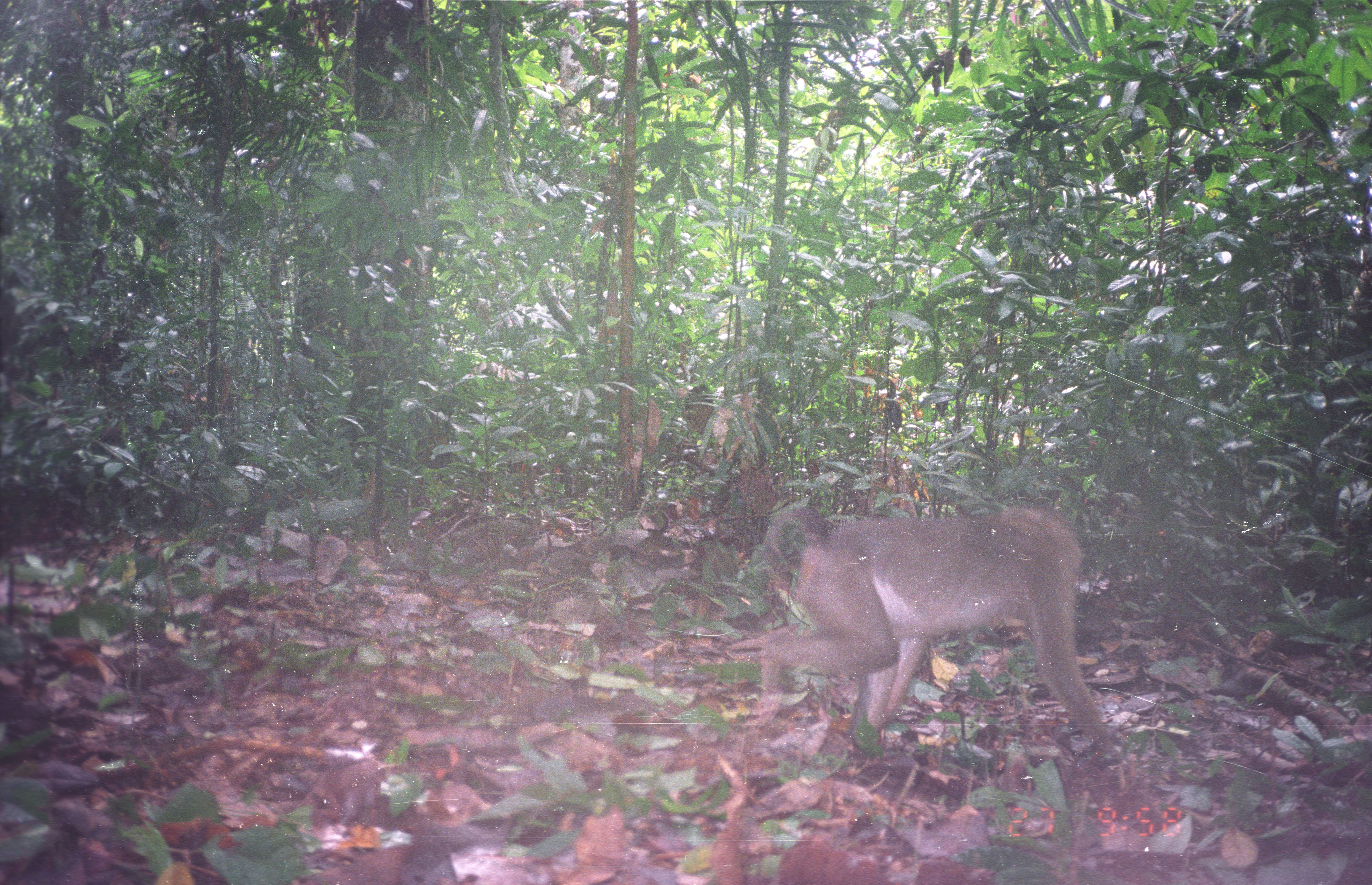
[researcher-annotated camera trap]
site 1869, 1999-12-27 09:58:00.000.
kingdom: Animalia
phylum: Chordata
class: Mammalia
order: Primates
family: Cercopithecidae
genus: Macaca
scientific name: Macaca nemestrina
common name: southern pig-tailed macaque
Macaca nemestrina (southern pig-tailed macaque), count 1.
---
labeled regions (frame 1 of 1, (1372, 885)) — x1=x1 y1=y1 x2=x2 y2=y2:
macaca nemestrina: x1=749 y1=503 x2=1125 y2=769